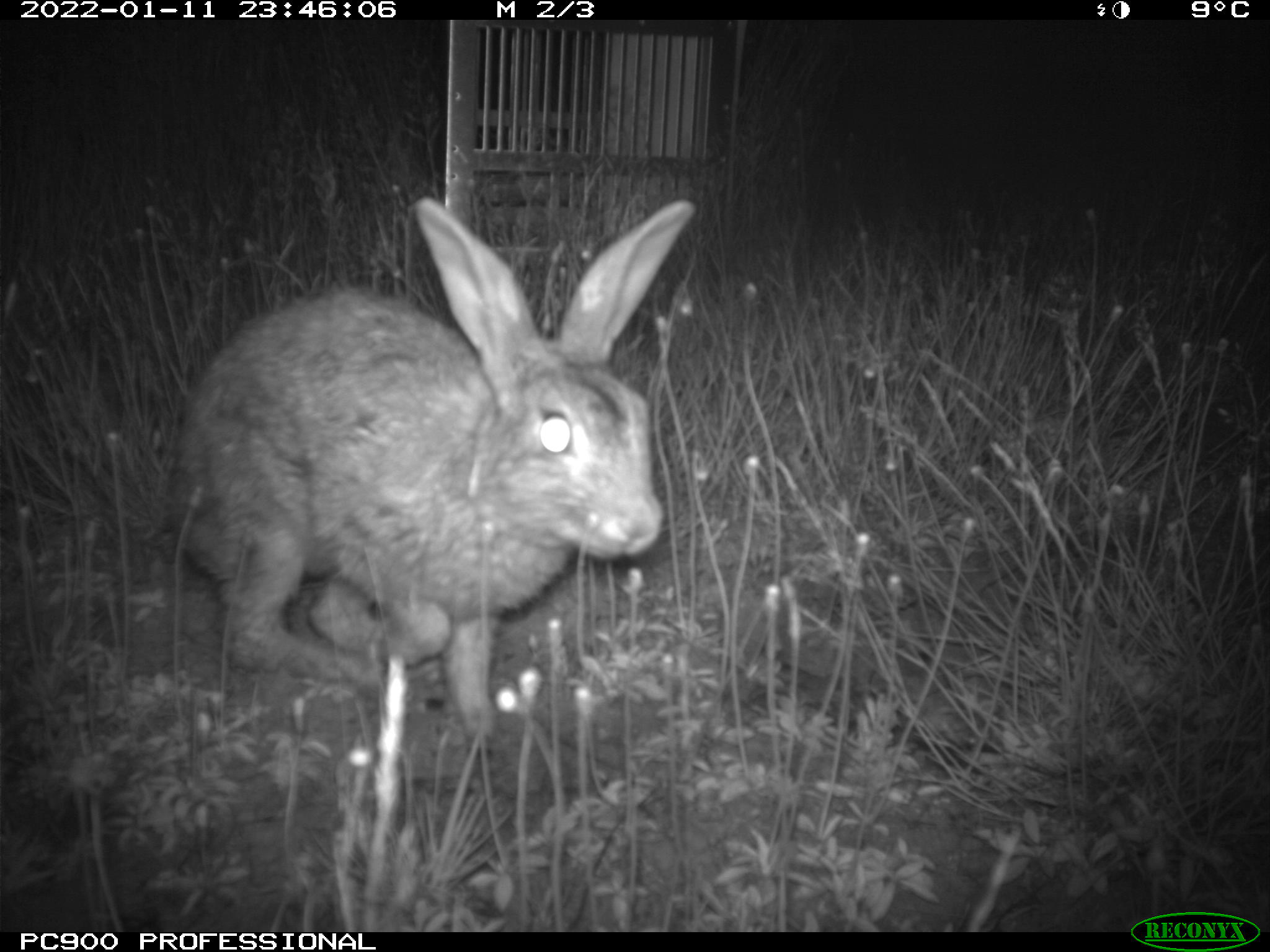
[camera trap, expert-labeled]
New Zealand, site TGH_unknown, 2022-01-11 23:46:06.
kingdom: Animalia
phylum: Chordata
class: Mammalia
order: Lagomorpha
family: Leporidae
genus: Oryctolagus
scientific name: Oryctolagus cuniculus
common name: european rabbit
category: rabbit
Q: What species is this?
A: Rabbit (european rabbit) (Oryctolagus cuniculus).